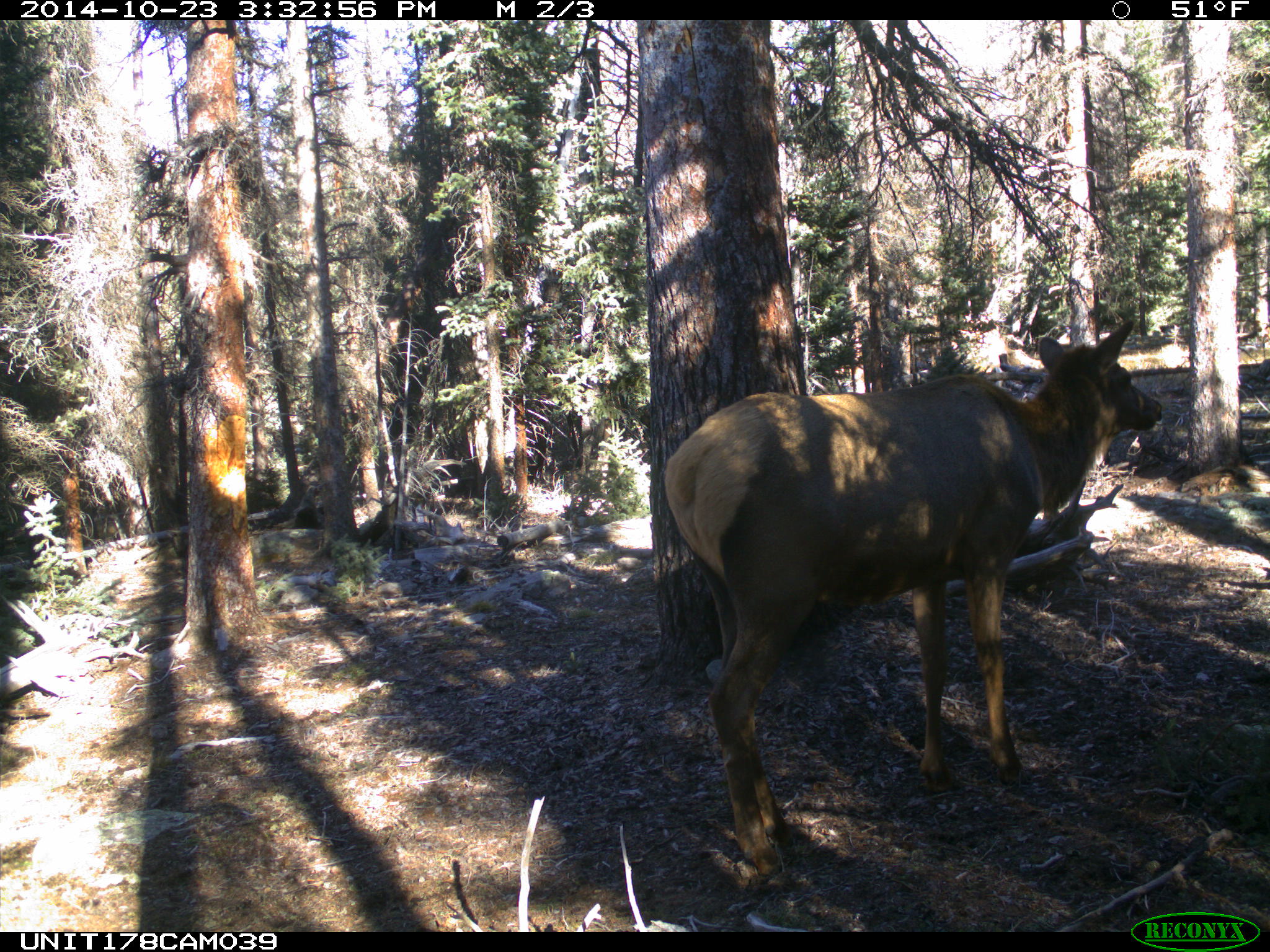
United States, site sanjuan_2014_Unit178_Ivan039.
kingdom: Animalia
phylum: Chordata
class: Mammalia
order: Artiodactyla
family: Cervidae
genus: Cervus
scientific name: Cervus elaphus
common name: red deer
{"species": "Cervus elaphus (red deer)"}